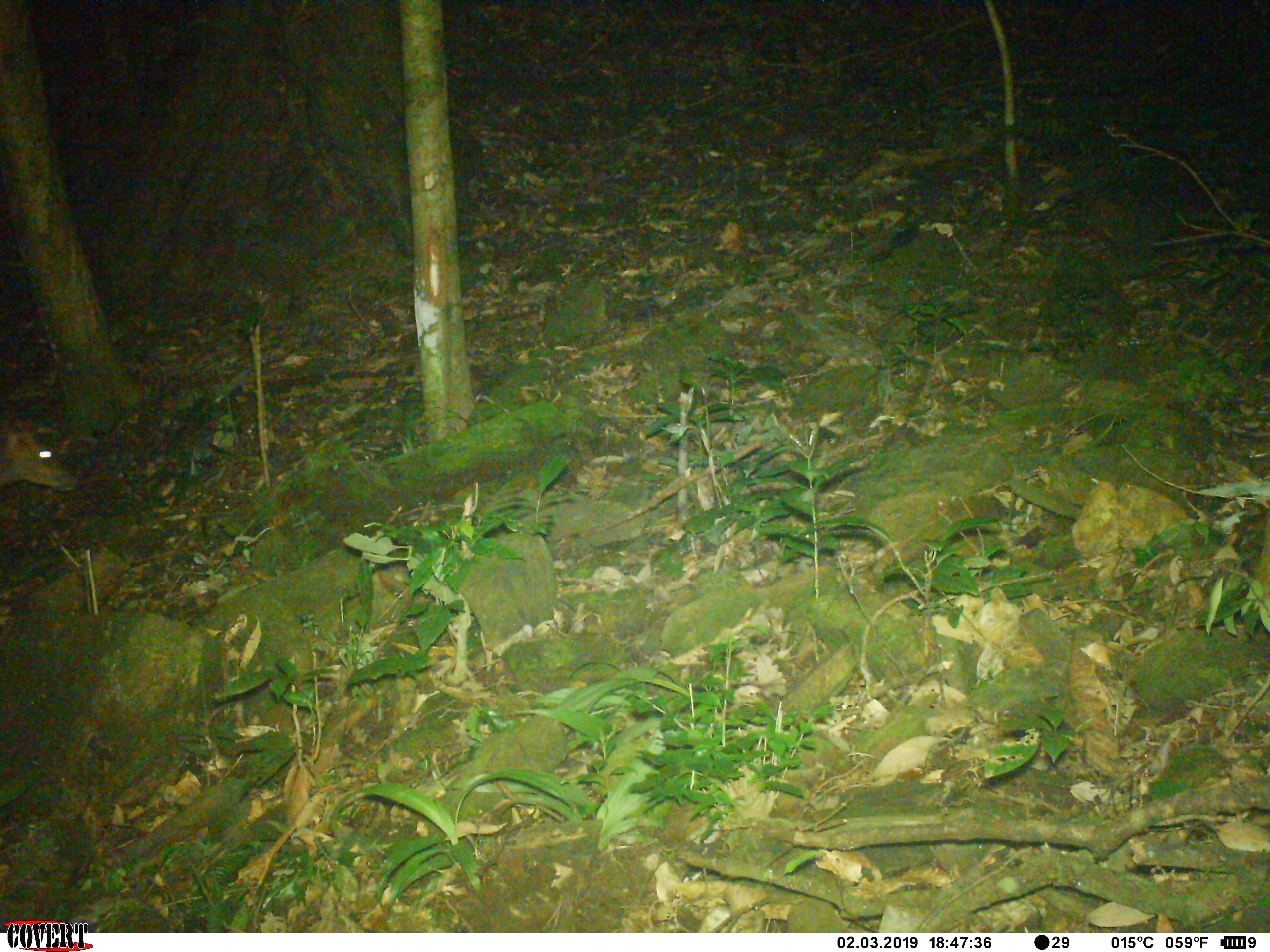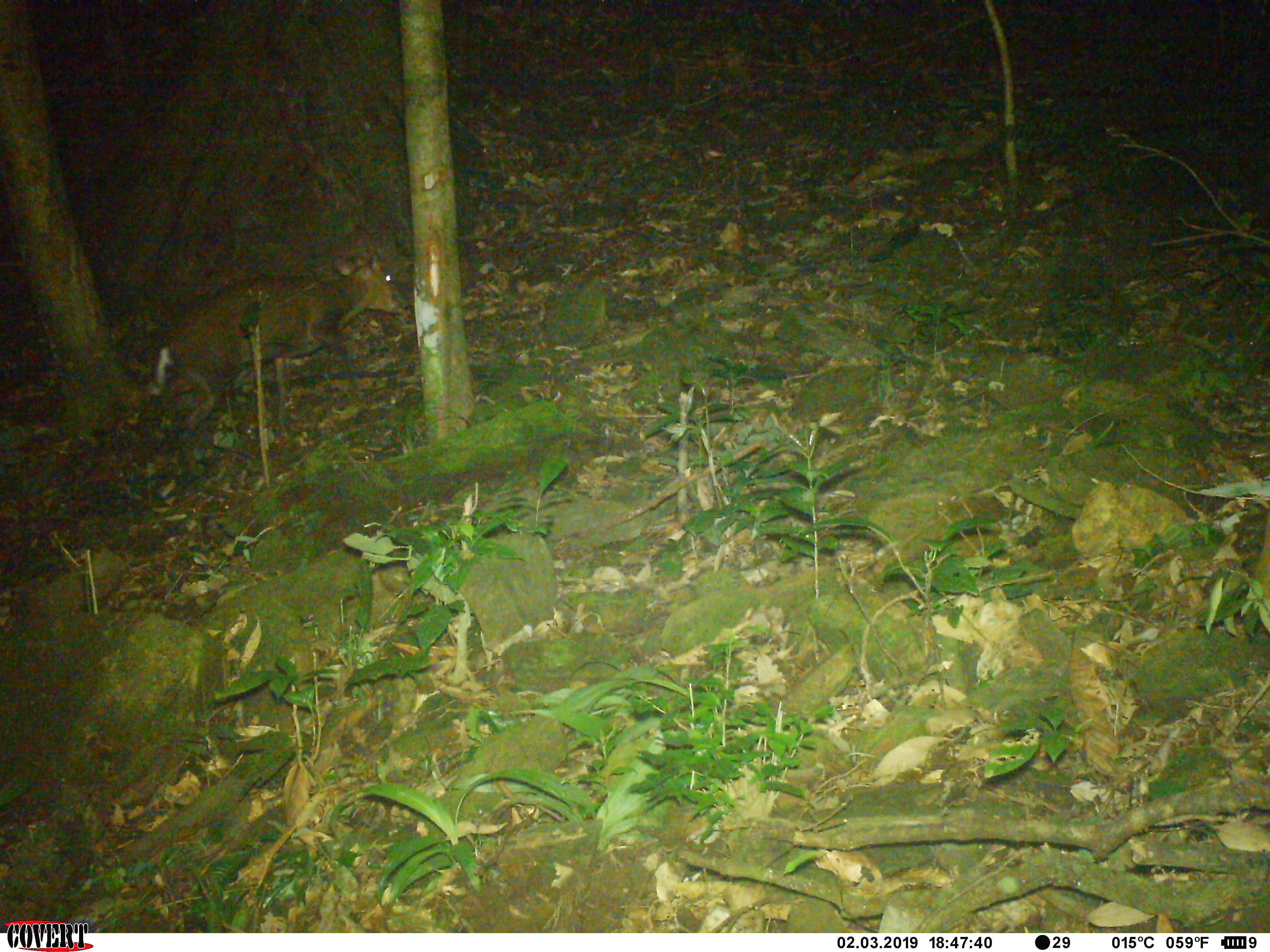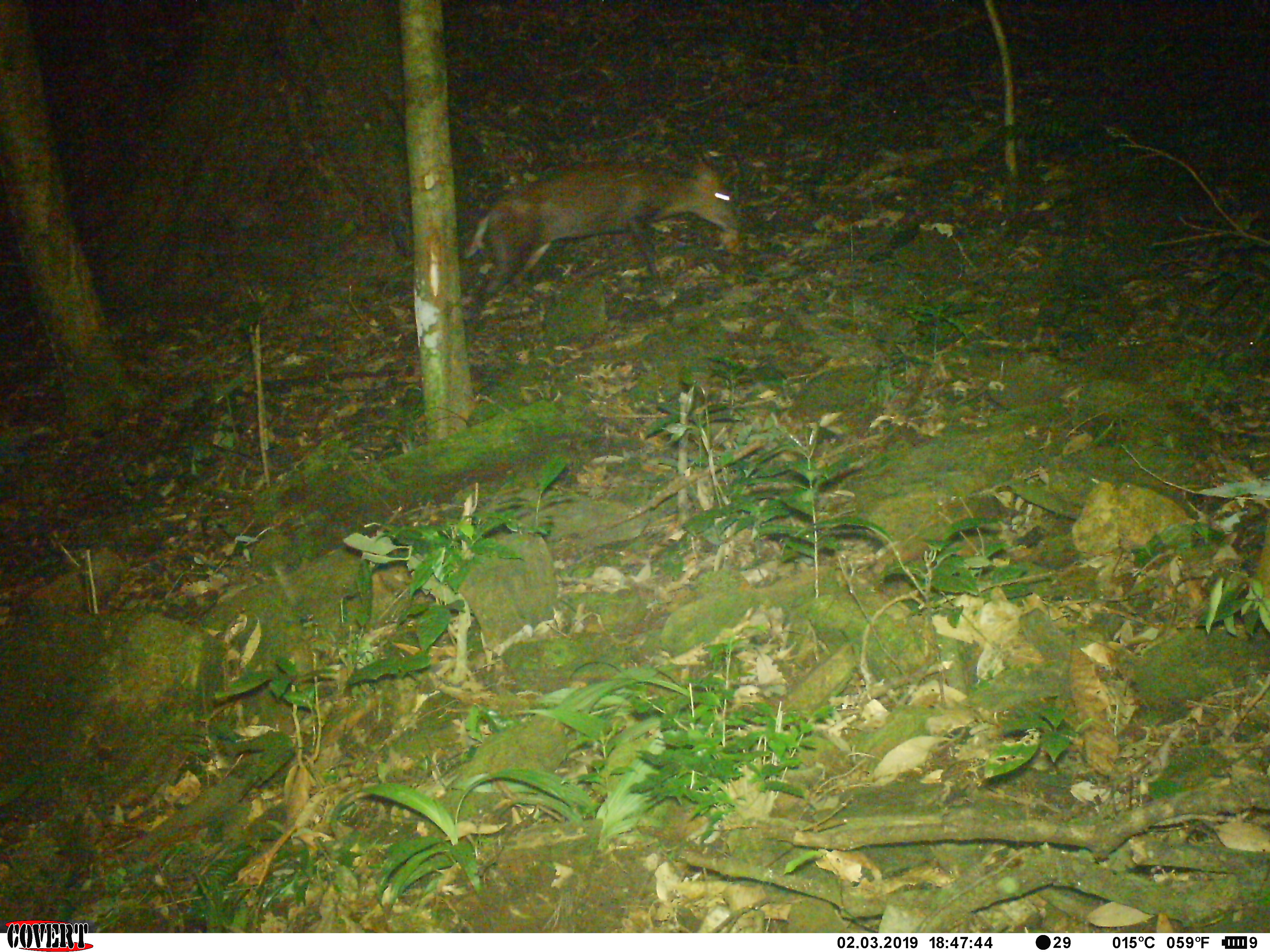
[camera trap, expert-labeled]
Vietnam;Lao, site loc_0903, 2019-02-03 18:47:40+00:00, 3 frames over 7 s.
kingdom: Animalia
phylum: Chordata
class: Mammalia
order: Artiodactyla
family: Cervidae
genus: Muntiacus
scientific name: Muntiacus rooseveltorum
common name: roosevelt's muntjac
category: roosevelts muntjac group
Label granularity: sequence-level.